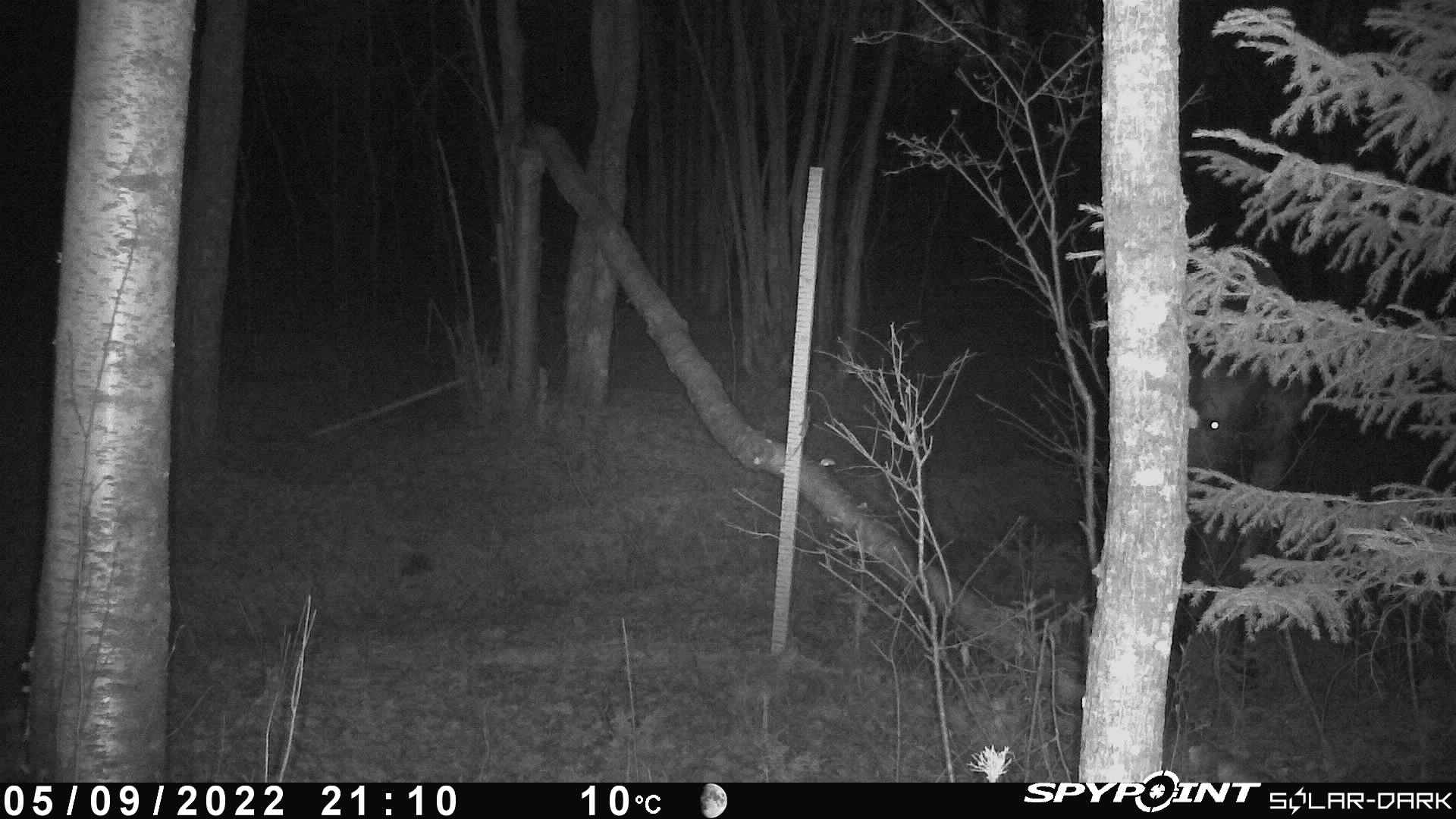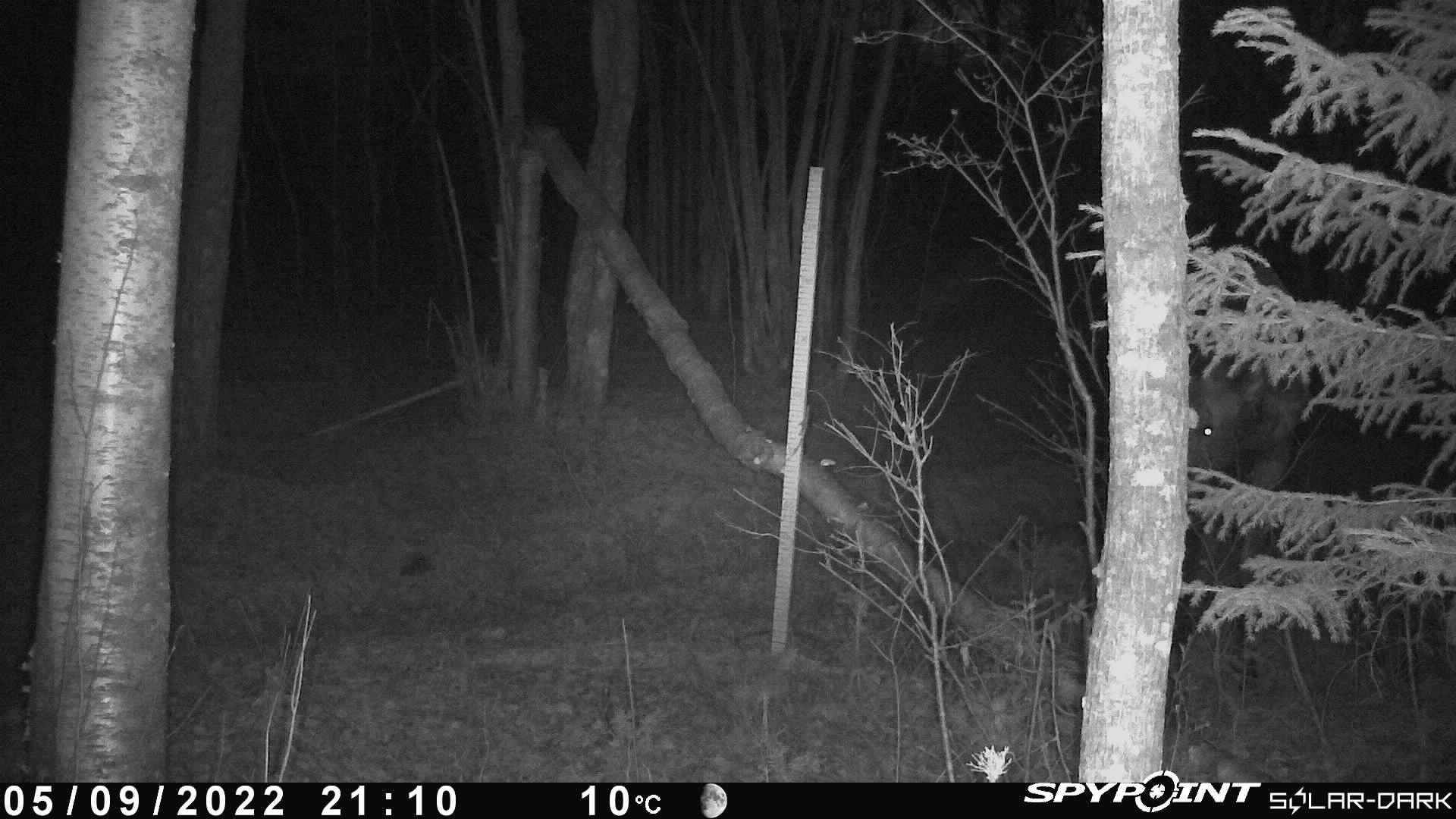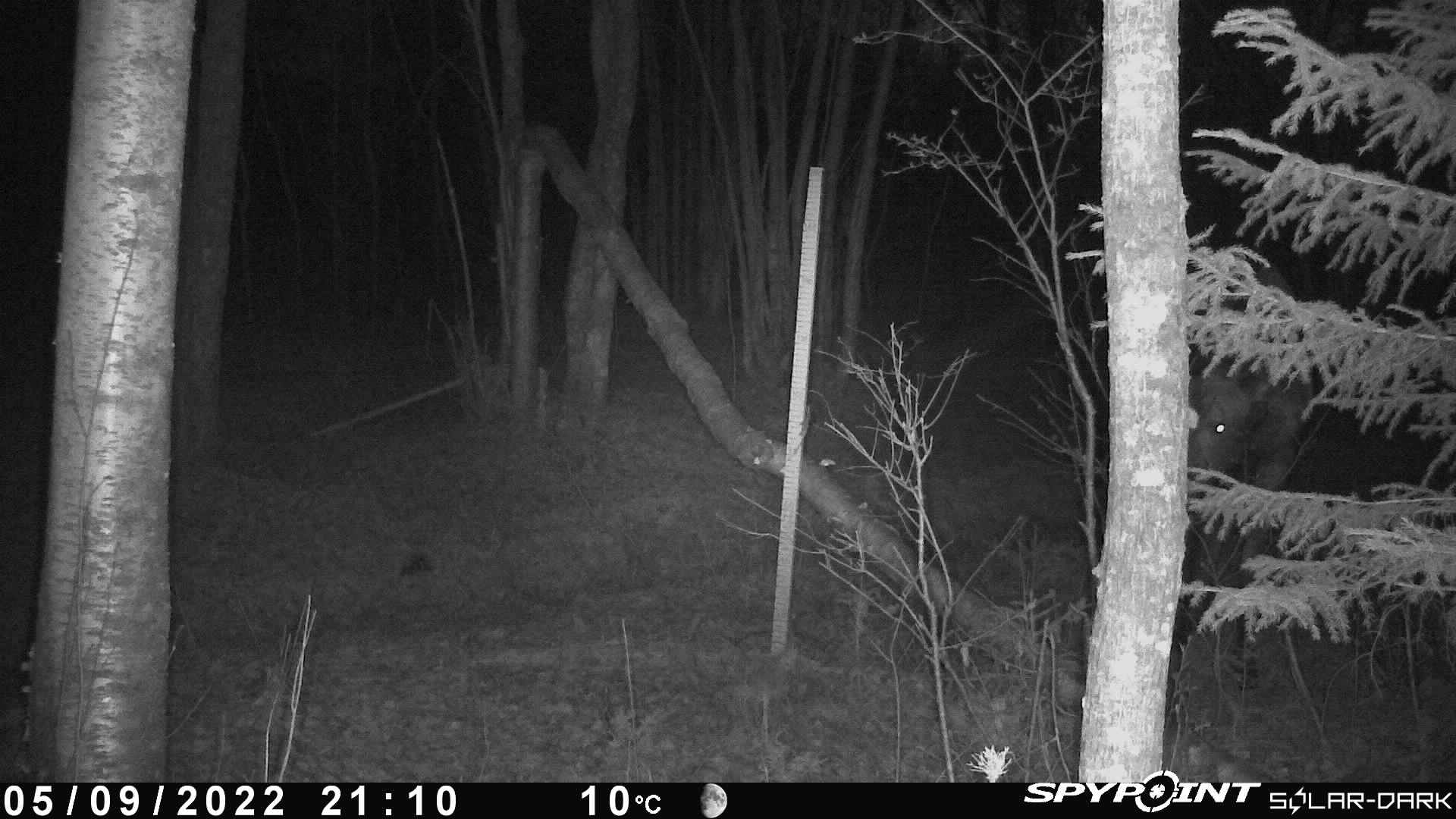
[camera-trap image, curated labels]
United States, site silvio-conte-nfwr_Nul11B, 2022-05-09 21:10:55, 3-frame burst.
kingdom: Animalia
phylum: Chordata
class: Mammalia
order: Artiodactyla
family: Cervidae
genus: Alces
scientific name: Alces alces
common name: moose